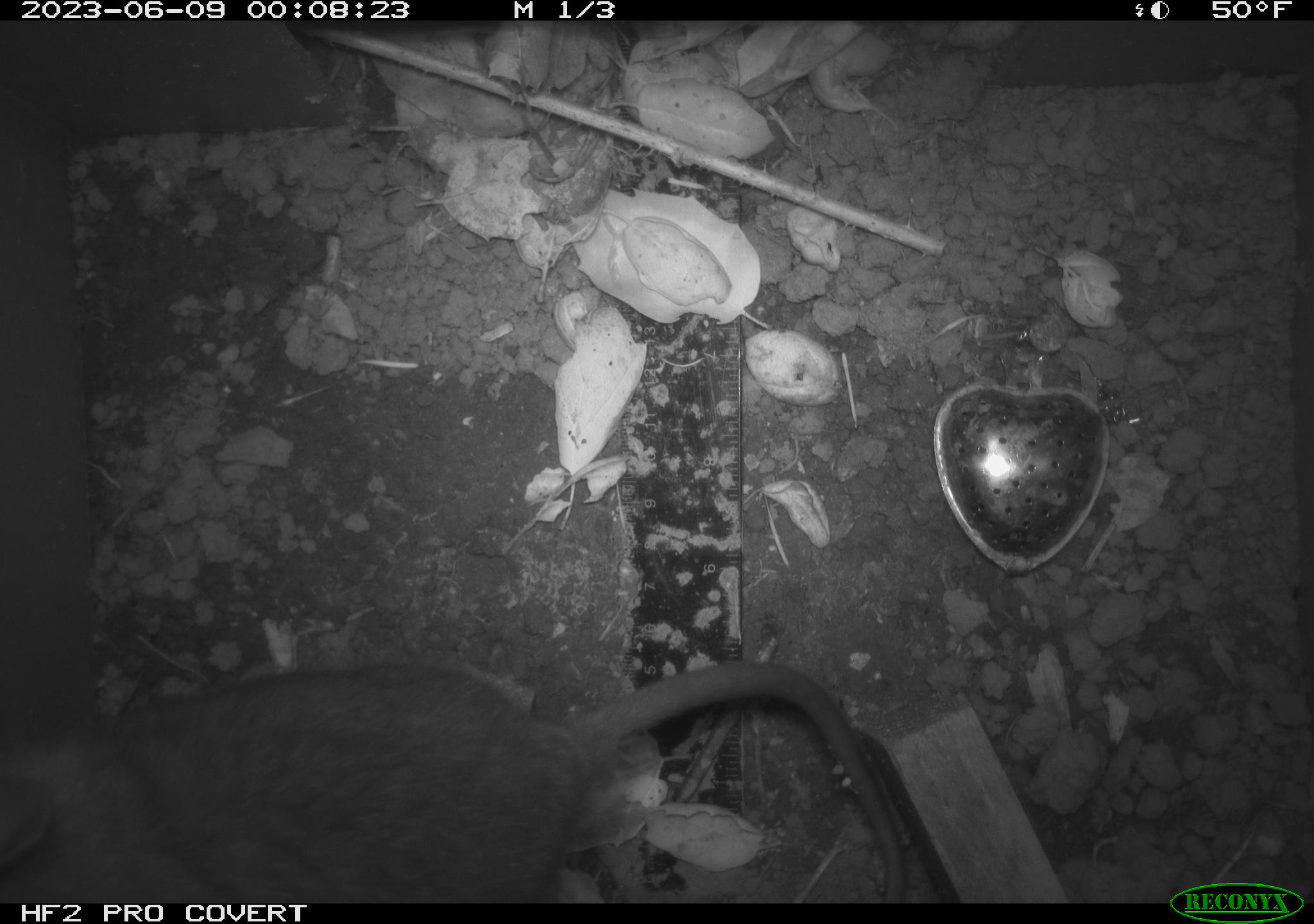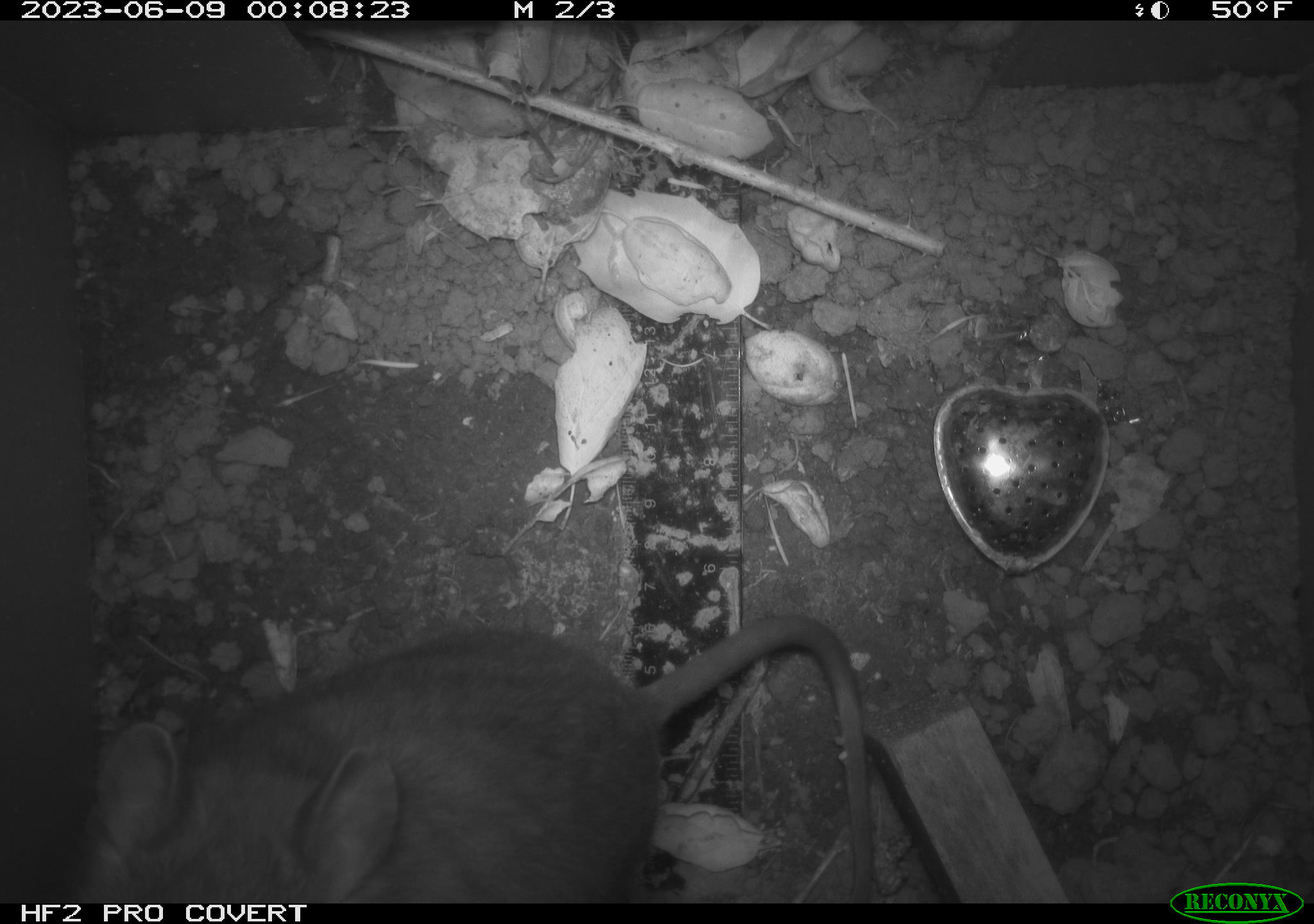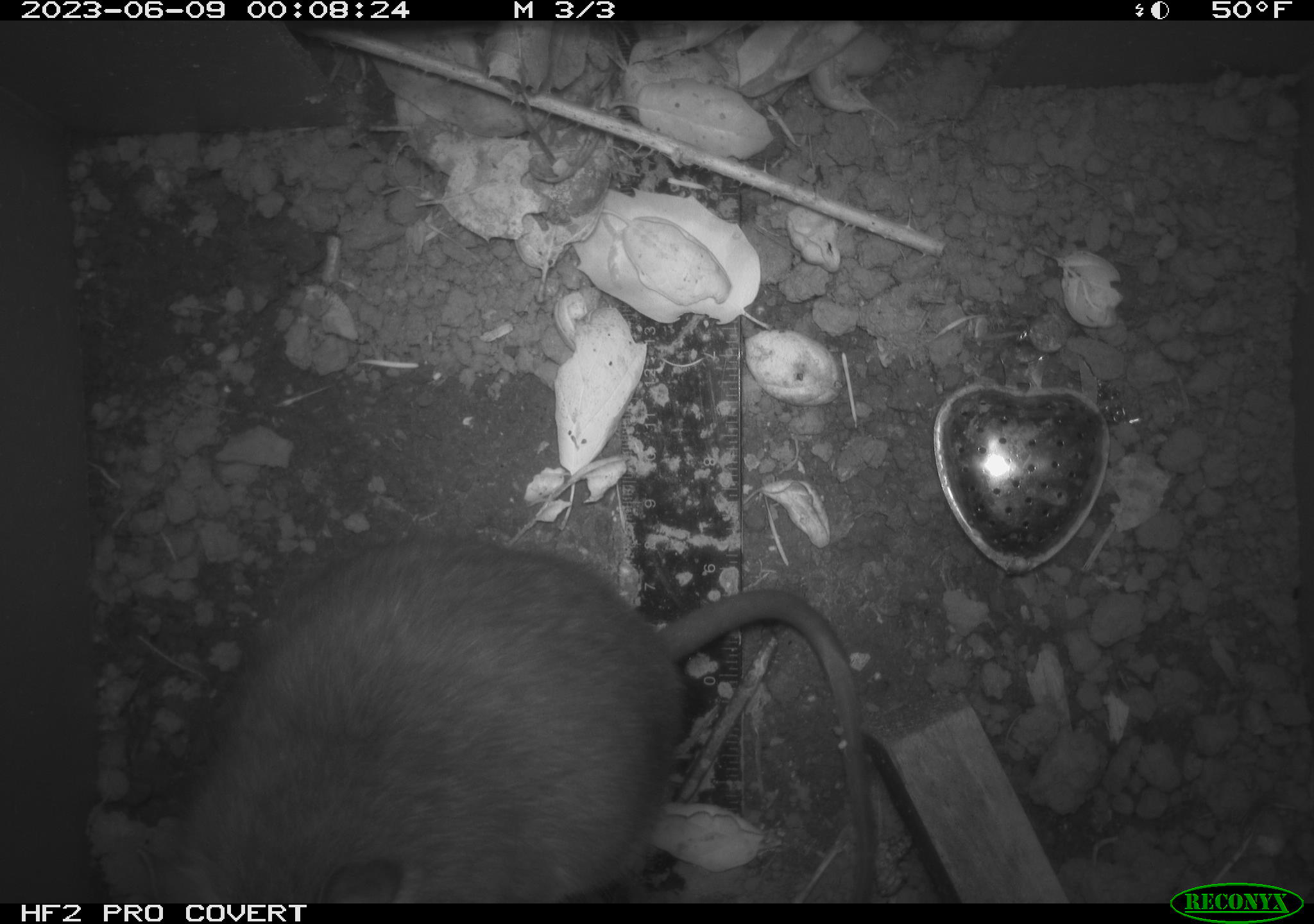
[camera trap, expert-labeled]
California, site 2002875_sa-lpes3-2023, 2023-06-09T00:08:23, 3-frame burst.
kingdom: Animalia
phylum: Chordata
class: Mammalia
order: Rodentia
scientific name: Rodentia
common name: mouse species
Mouse species (Rodentia).